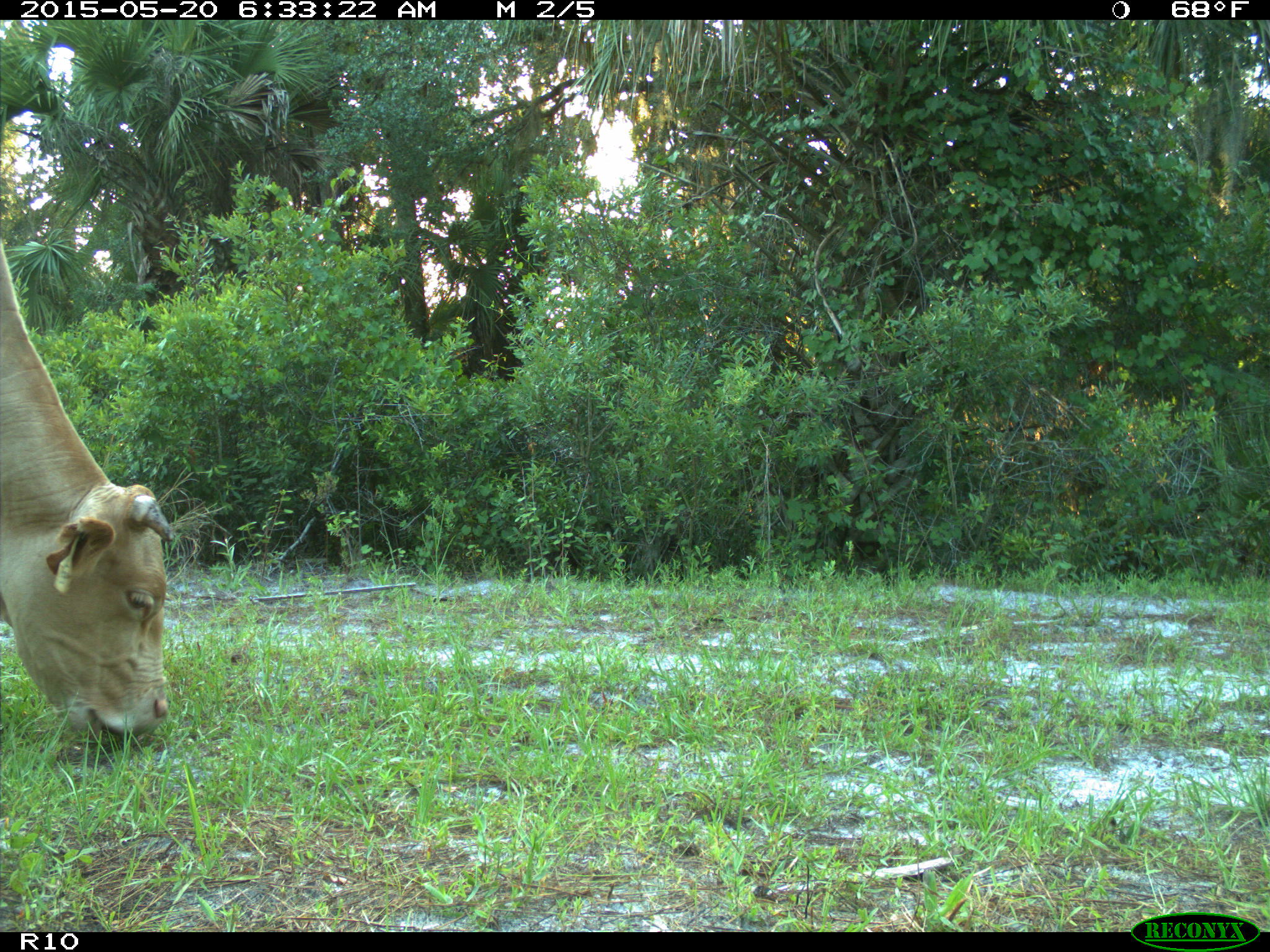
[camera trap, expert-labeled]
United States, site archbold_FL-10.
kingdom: Animalia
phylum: Chordata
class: Mammalia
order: Artiodactyla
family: Bovidae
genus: Bos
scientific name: Bos taurus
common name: domestic cow